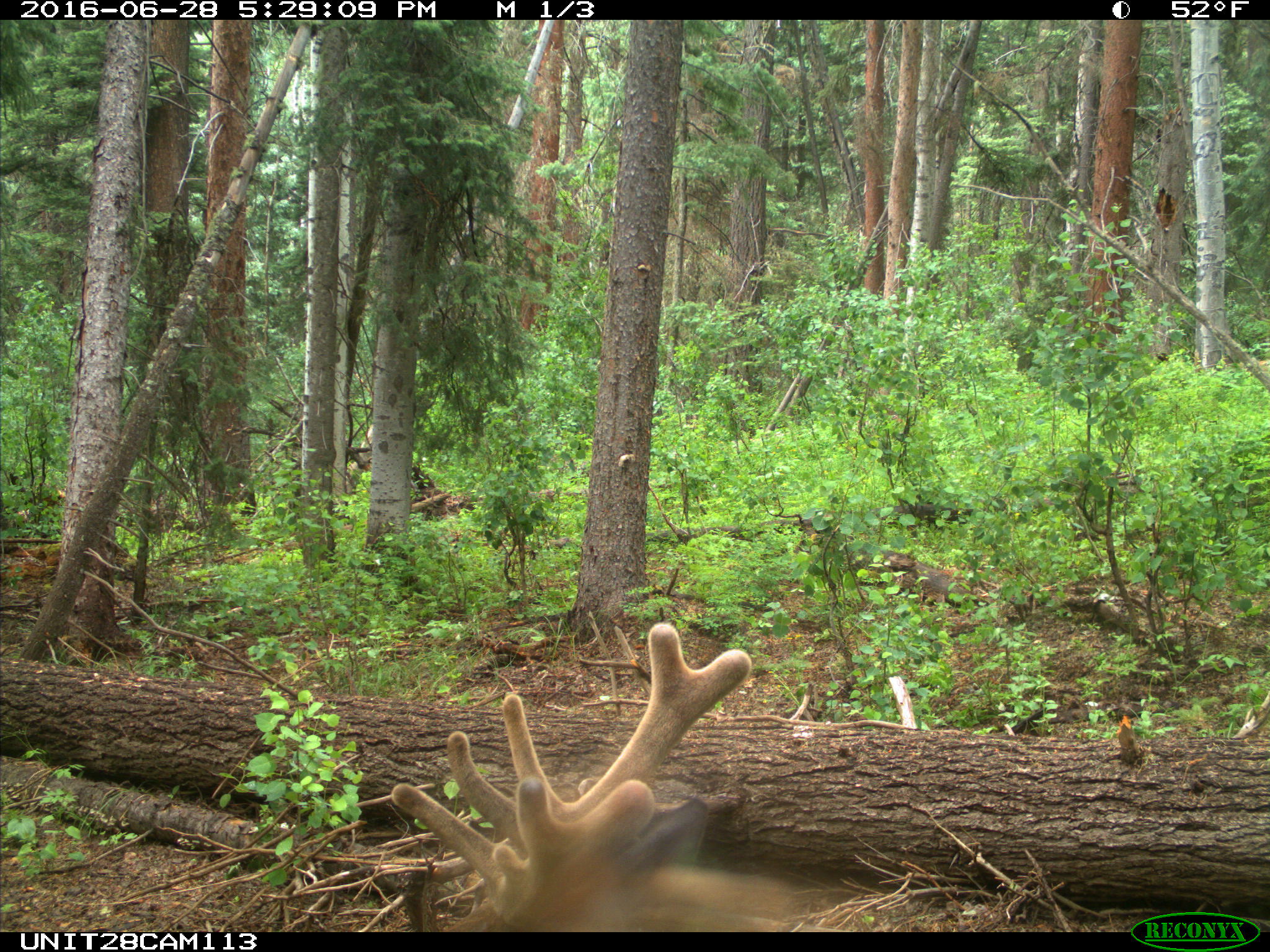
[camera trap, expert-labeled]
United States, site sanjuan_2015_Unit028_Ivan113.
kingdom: Animalia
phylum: Chordata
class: Mammalia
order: Artiodactyla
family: Cervidae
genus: Cervus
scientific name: Cervus elaphus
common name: red deer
Cervus elaphus (red deer).